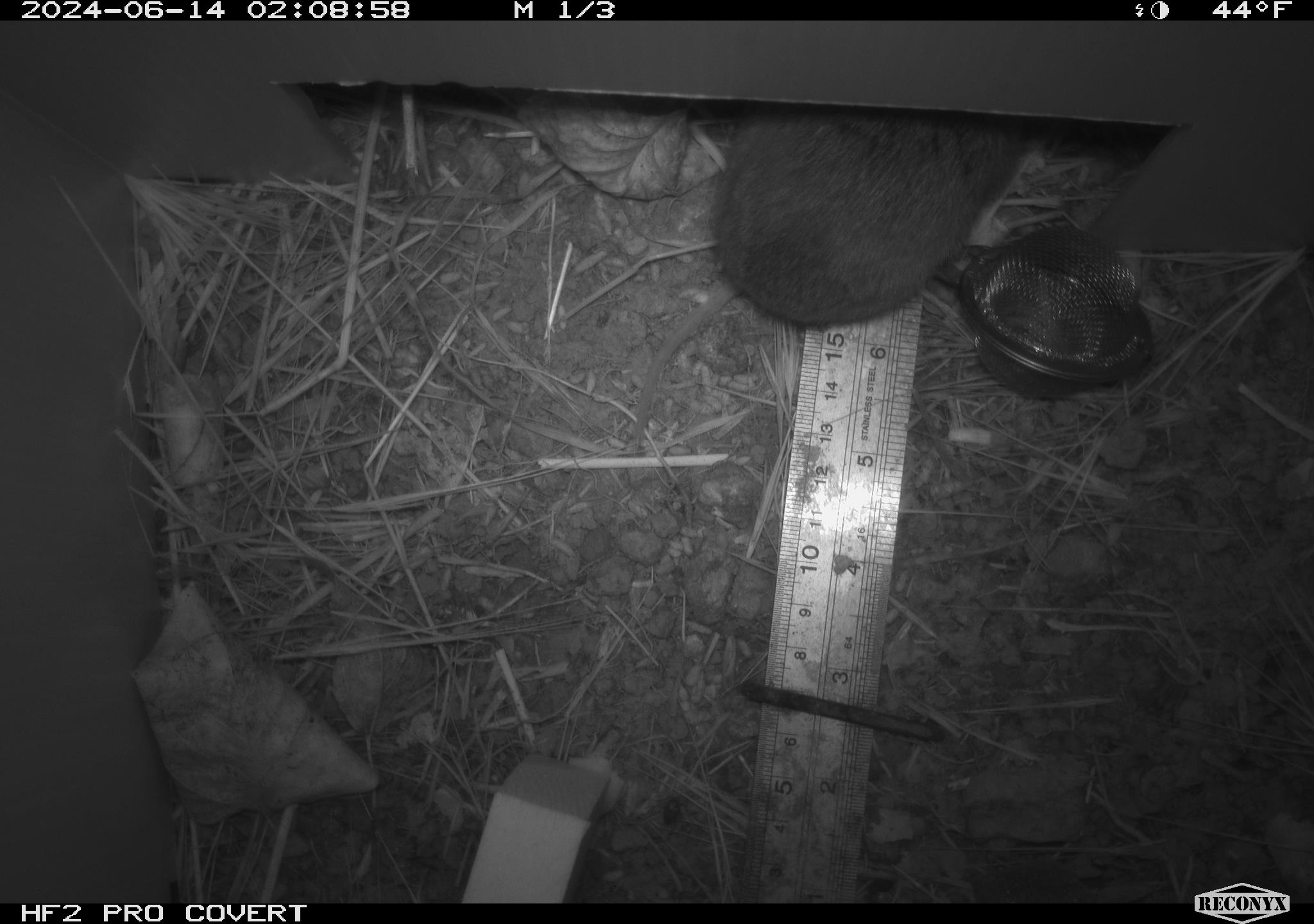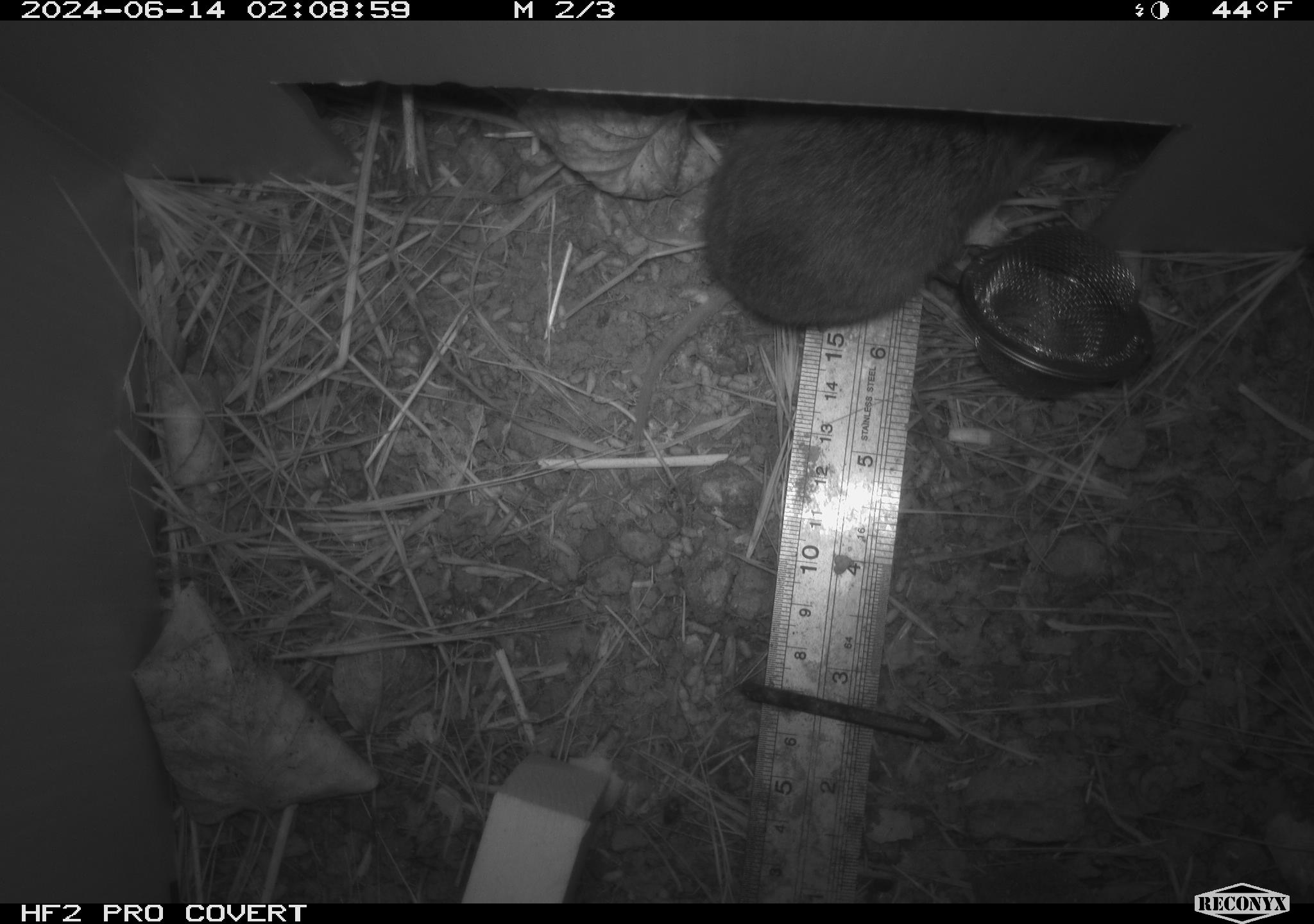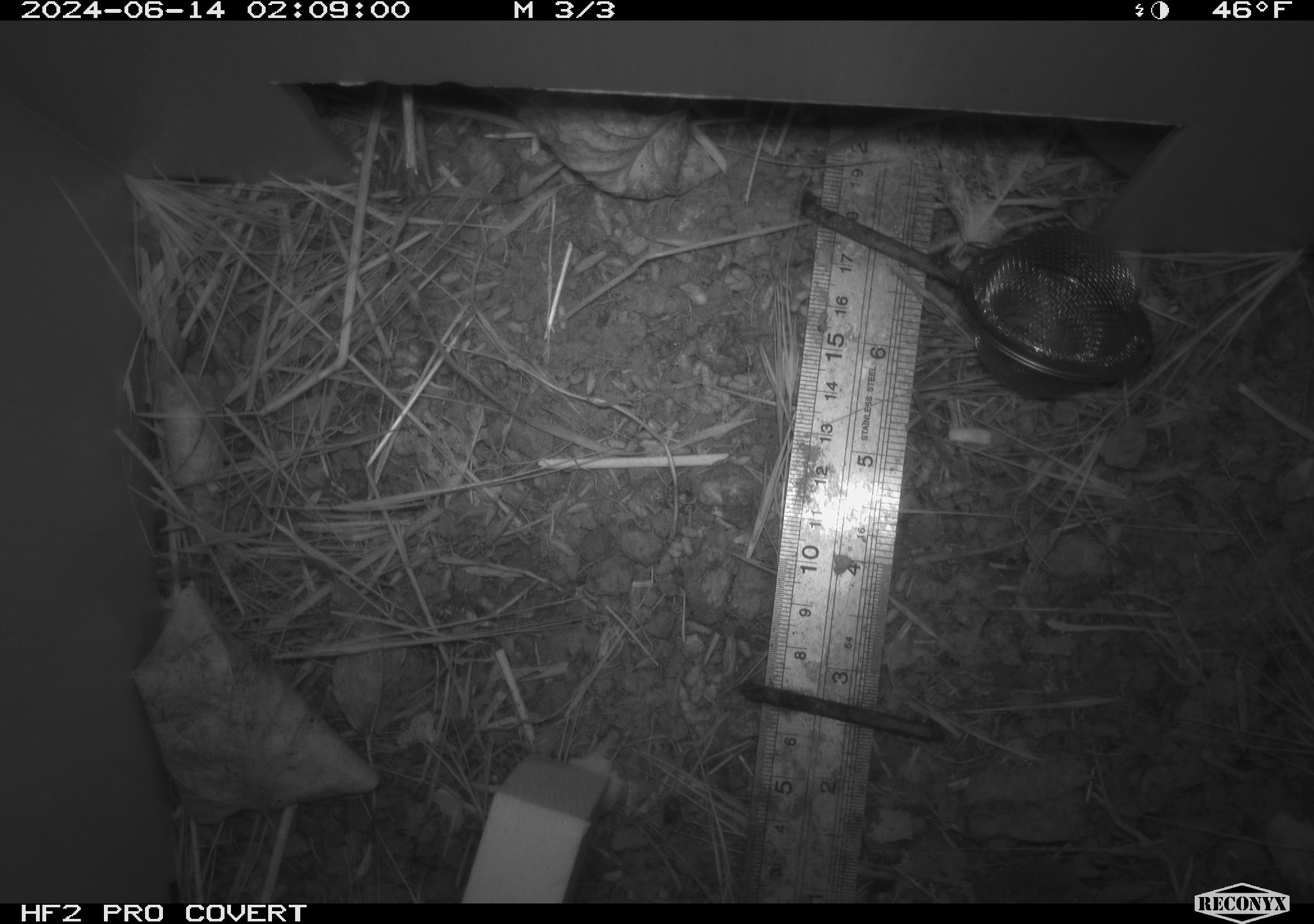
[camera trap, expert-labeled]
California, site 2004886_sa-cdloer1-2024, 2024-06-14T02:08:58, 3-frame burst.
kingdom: Animalia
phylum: Chordata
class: Mammalia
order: Rodentia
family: Cricetidae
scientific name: Arvicolinae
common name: voles, lemmings, and muskrats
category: arvicolinae subfamily